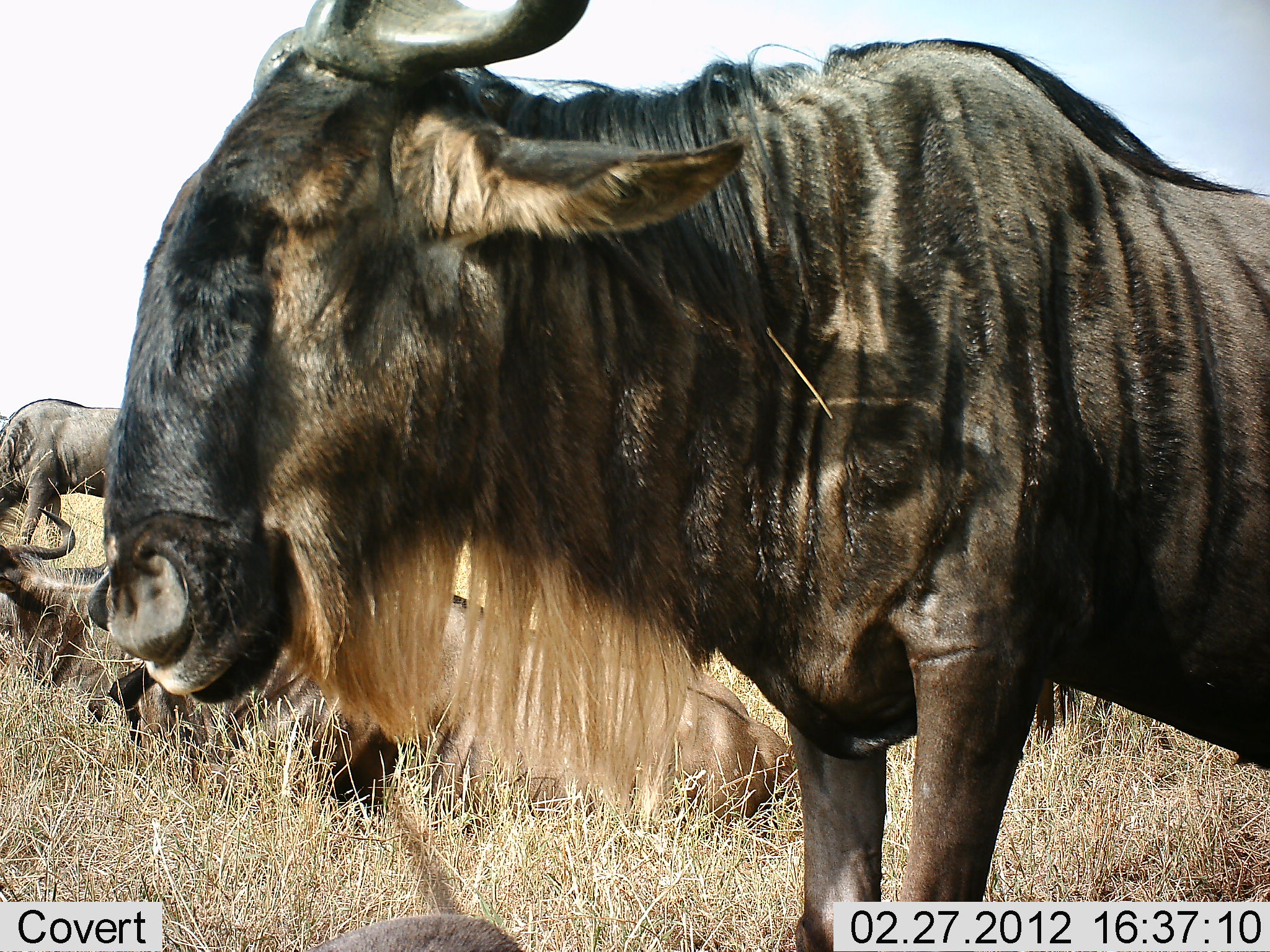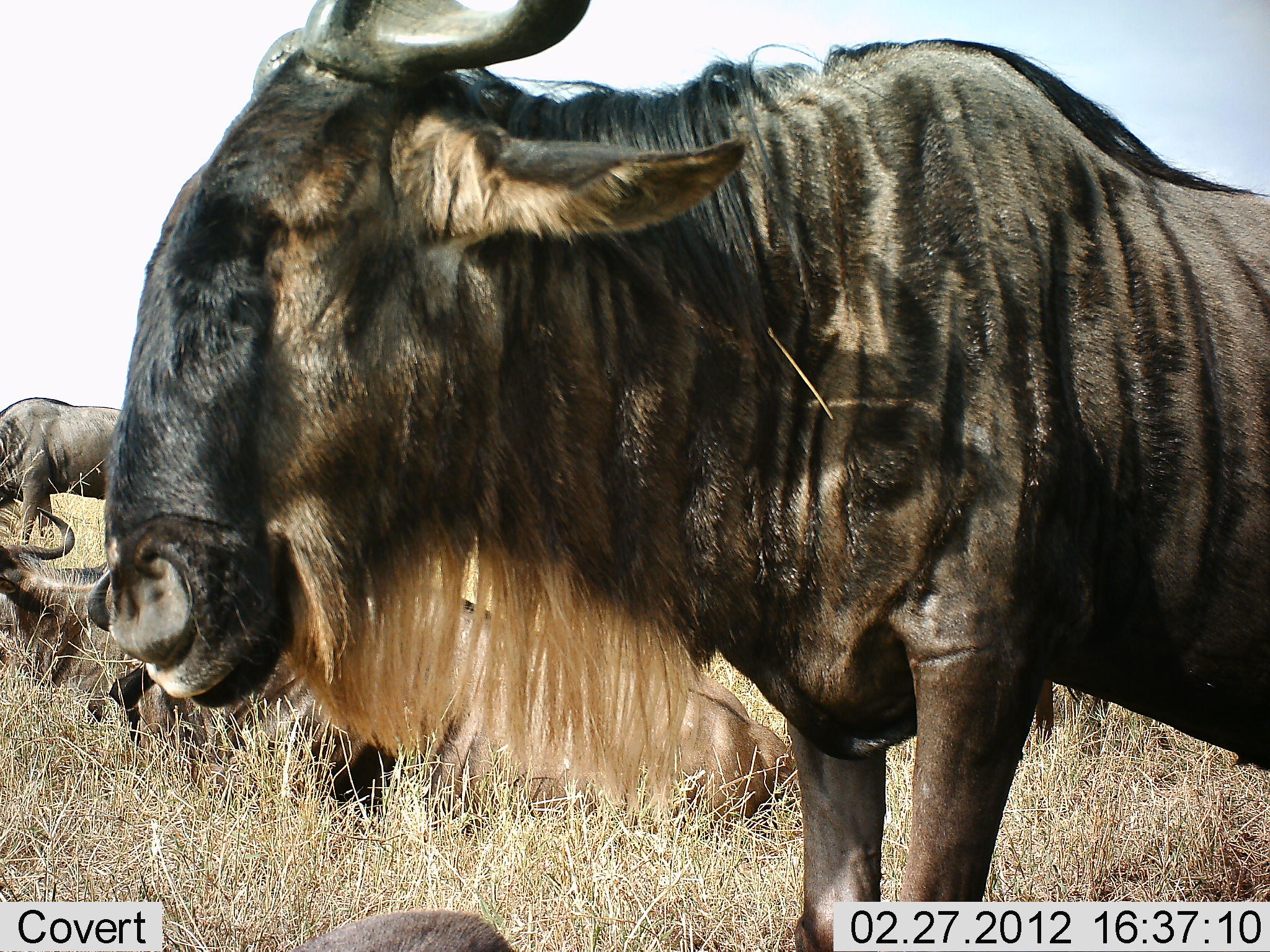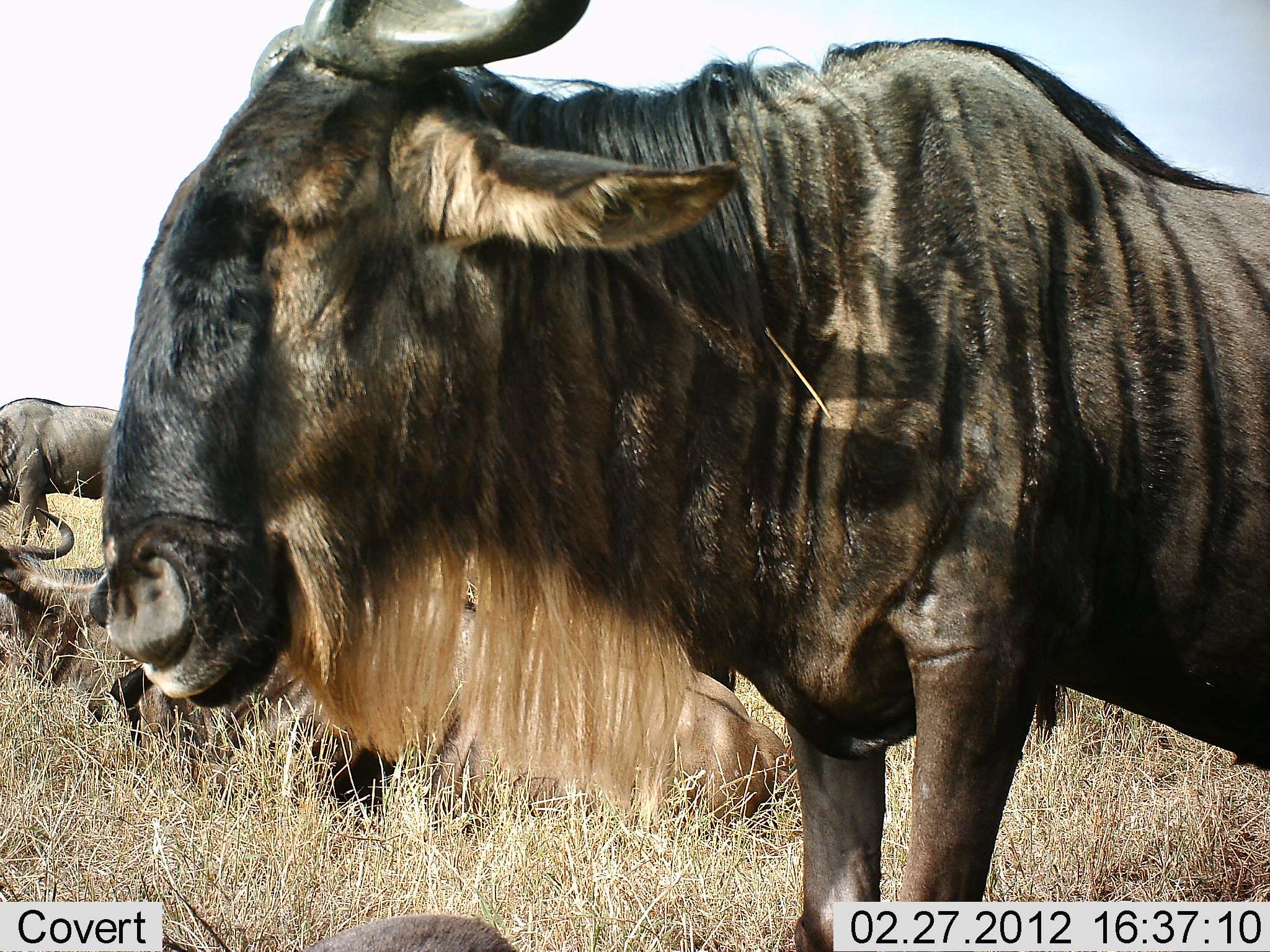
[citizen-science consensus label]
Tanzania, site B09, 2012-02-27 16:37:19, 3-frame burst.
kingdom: Animalia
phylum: Chordata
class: Mammalia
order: Artiodactyla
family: Bovidae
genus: Connochaetes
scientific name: Connochaetes taurinus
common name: blue wildebeest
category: wildebeest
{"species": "wildebeest (blue wildebeest) (Connochaetes taurinus)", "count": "4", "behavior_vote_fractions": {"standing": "100%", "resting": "79%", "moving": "0%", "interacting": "0%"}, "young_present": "0%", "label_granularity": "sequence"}